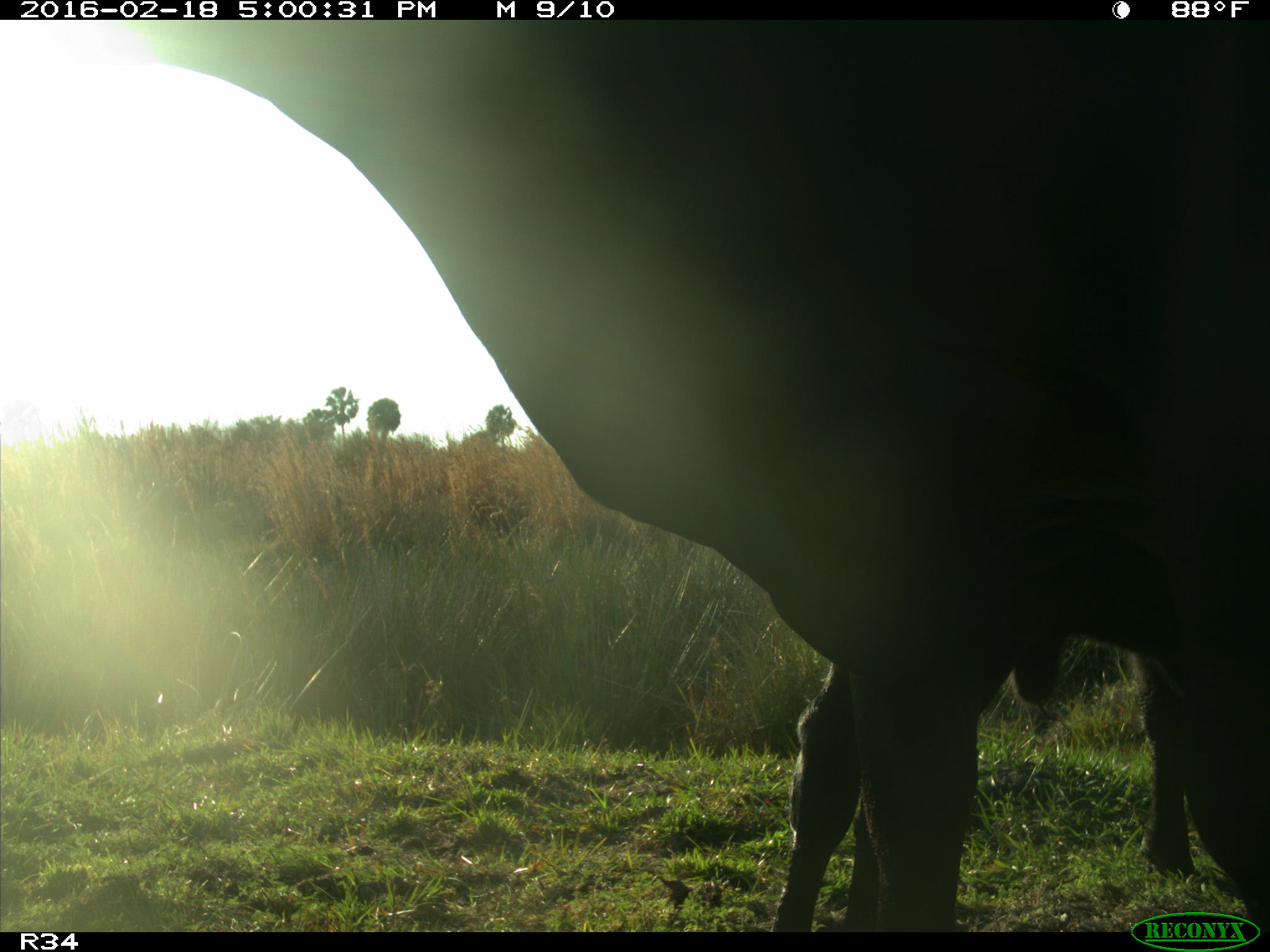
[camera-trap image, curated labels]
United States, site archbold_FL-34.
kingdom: Animalia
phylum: Chordata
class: Mammalia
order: Artiodactyla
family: Bovidae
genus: Bos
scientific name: Bos taurus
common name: domestic cow